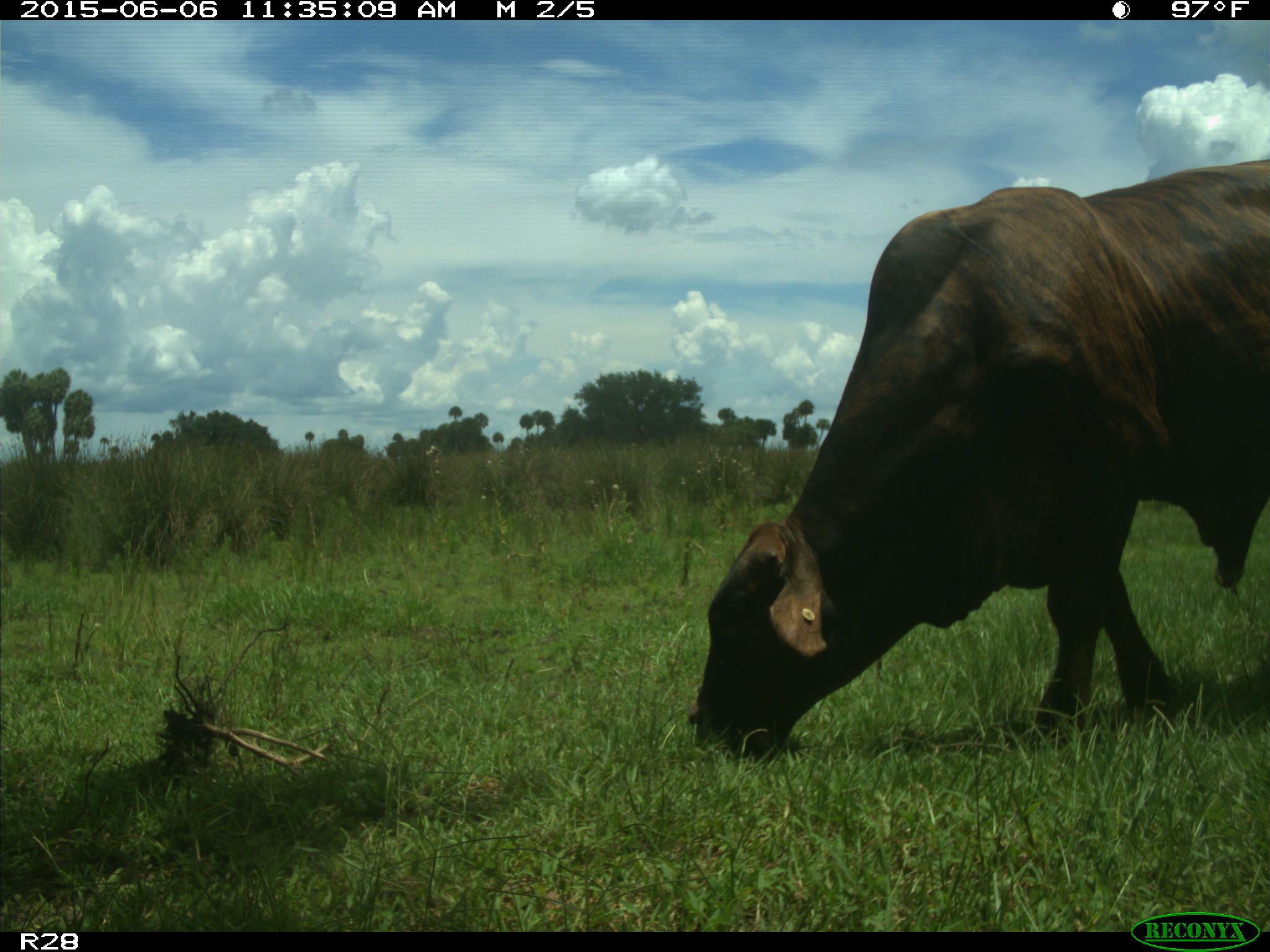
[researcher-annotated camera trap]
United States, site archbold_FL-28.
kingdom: Animalia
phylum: Chordata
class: Mammalia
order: Artiodactyla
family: Bovidae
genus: Bos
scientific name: Bos taurus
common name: domestic cow